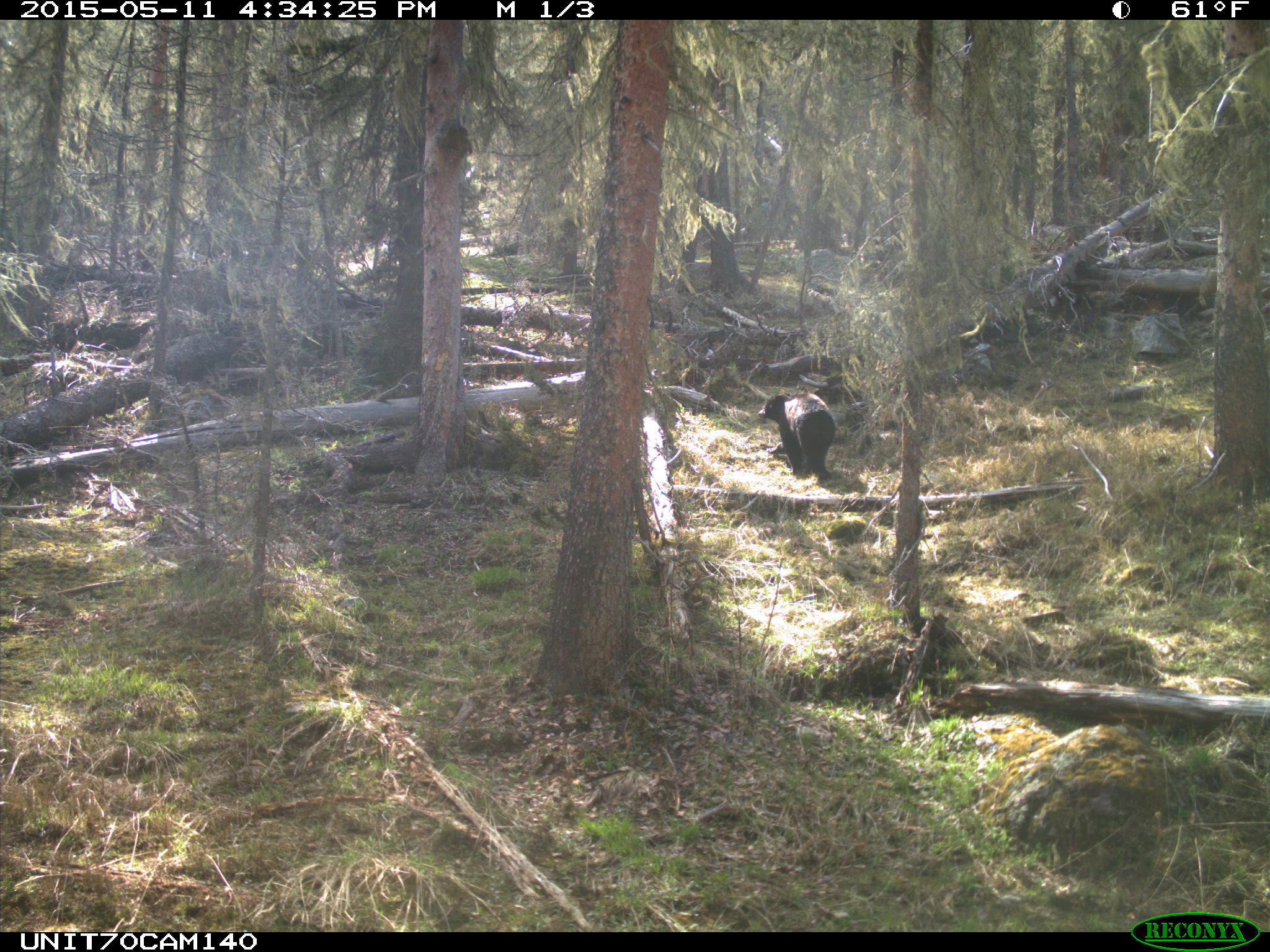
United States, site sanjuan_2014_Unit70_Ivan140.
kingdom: Animalia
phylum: Chordata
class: Mammalia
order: Carnivora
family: Ursidae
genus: Ursus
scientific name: Ursus americanus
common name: american black bear